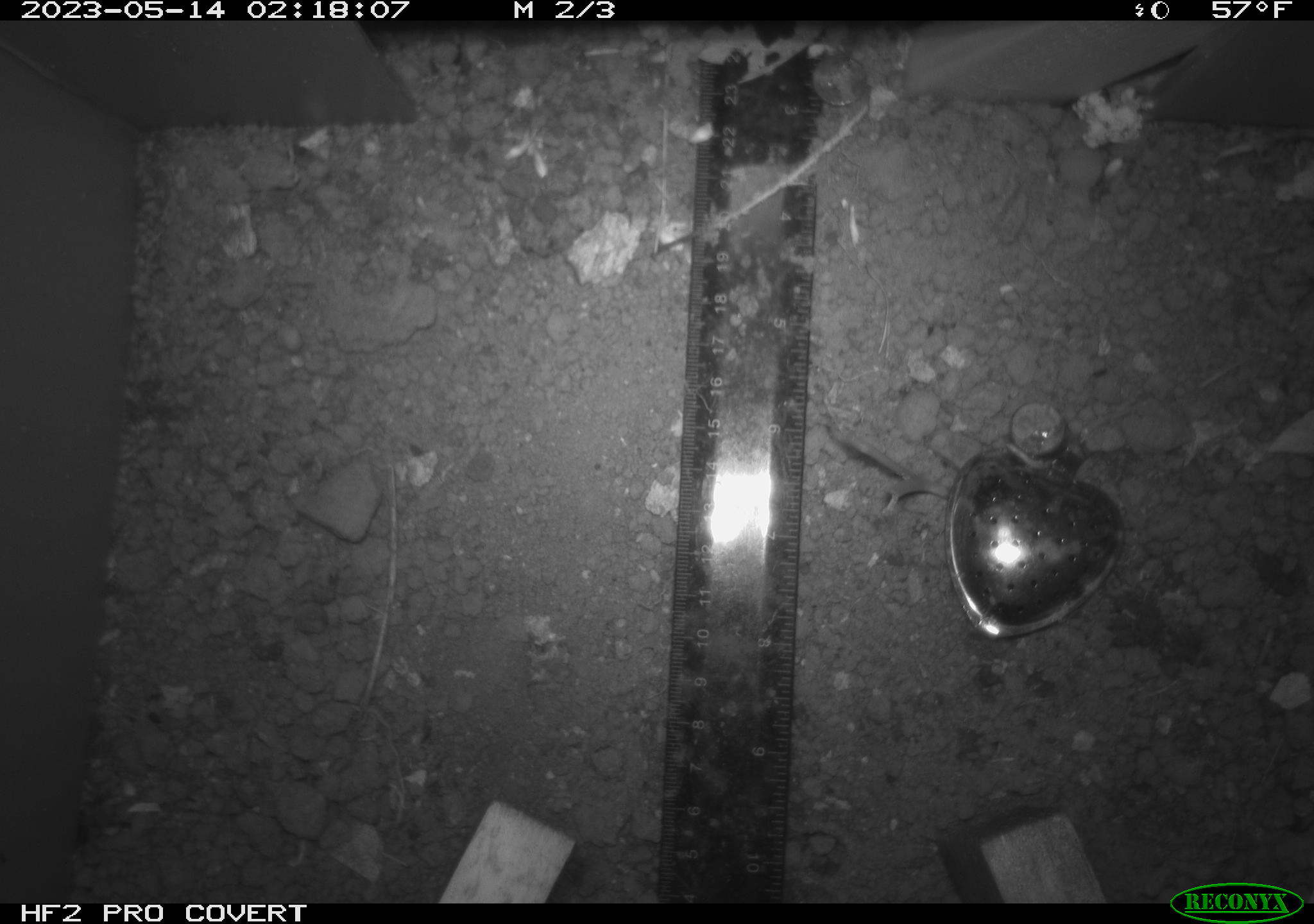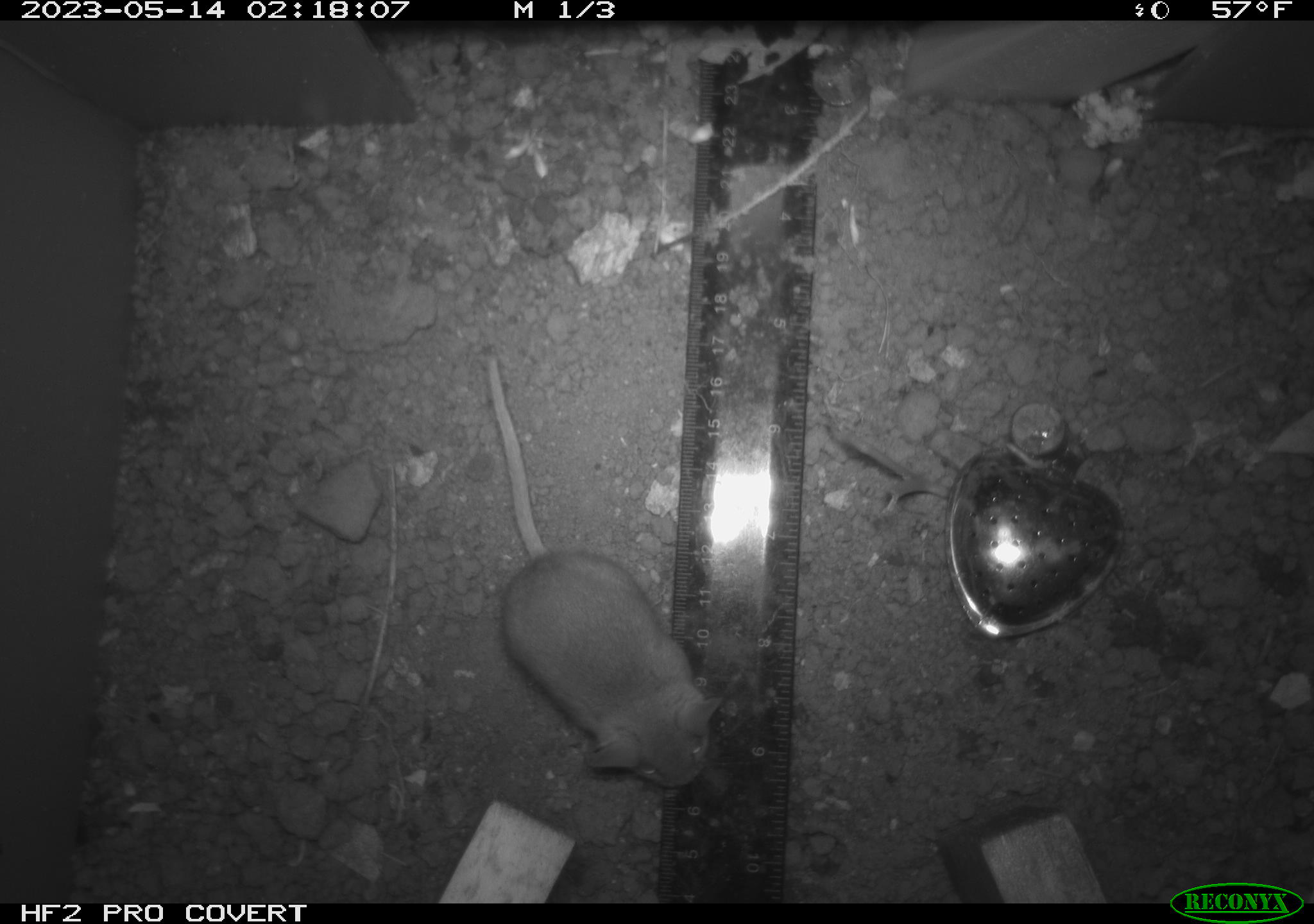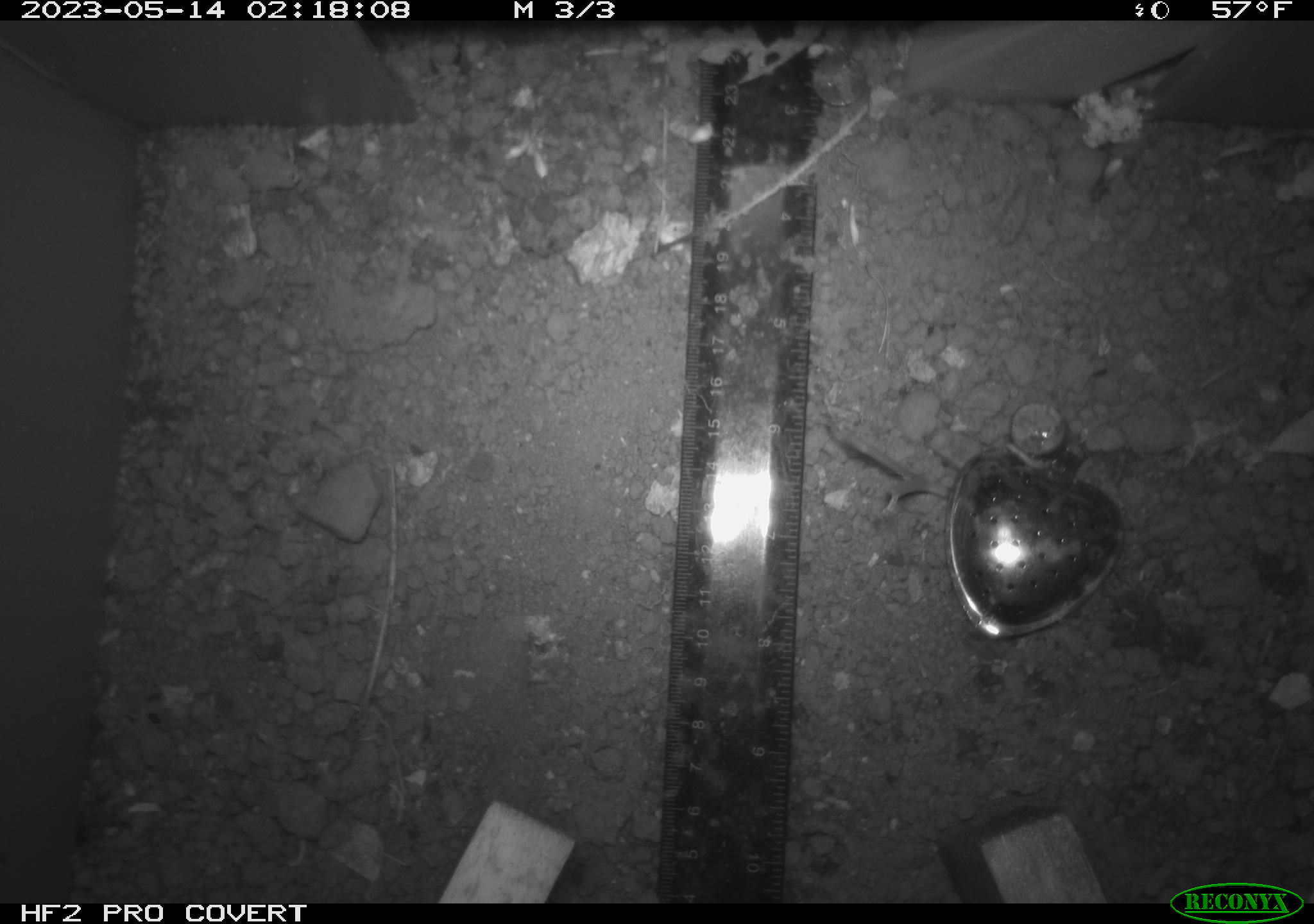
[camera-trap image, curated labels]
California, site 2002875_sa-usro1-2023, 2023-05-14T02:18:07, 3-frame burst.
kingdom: Animalia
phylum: Chordata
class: Mammalia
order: Rodentia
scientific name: Rodentia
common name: mouse species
Mouse species (Rodentia).